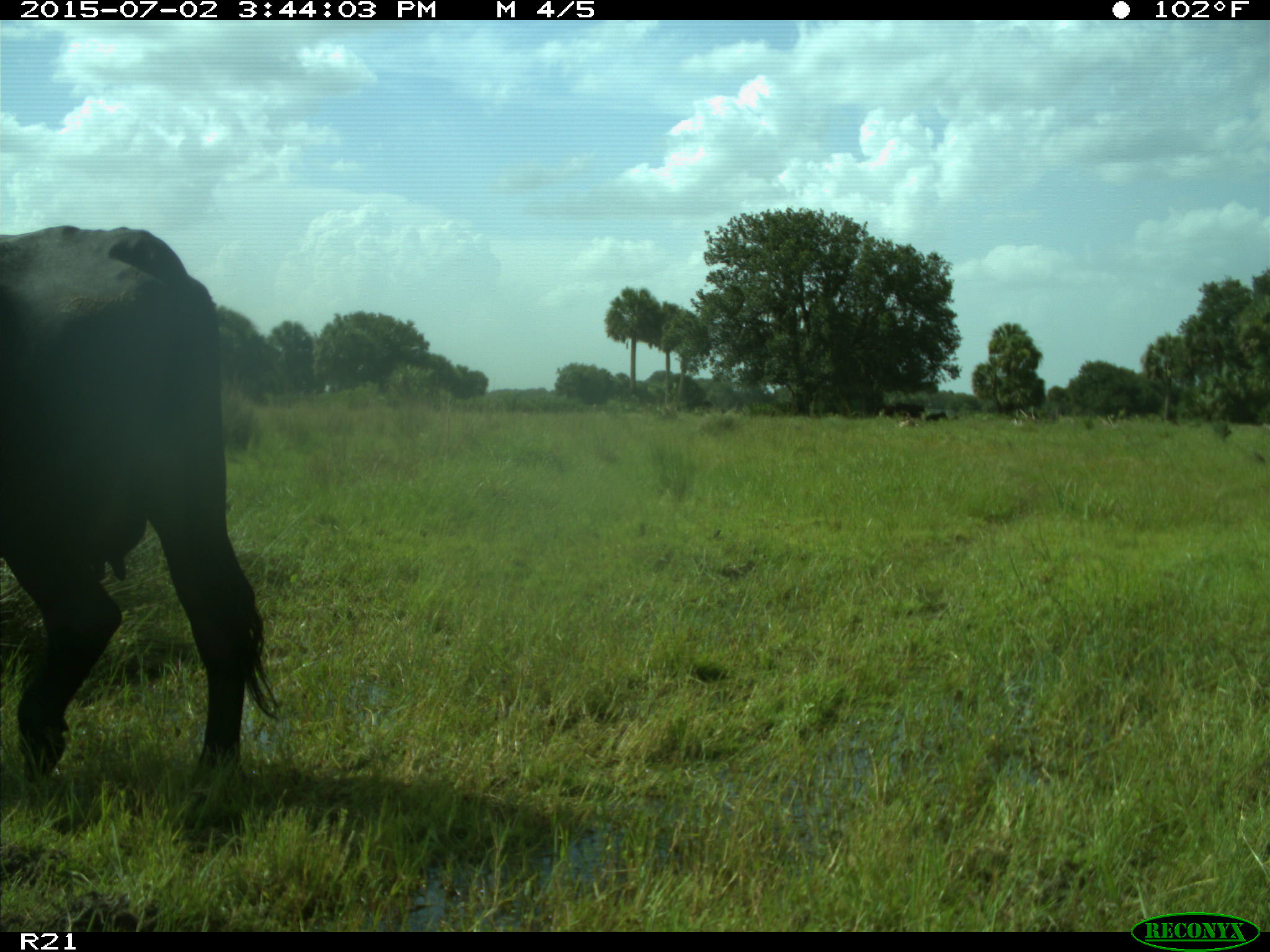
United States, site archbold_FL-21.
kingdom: Animalia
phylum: Chordata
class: Mammalia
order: Artiodactyla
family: Bovidae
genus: Bos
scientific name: Bos taurus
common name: domestic cow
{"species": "Bos taurus (domestic cow)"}